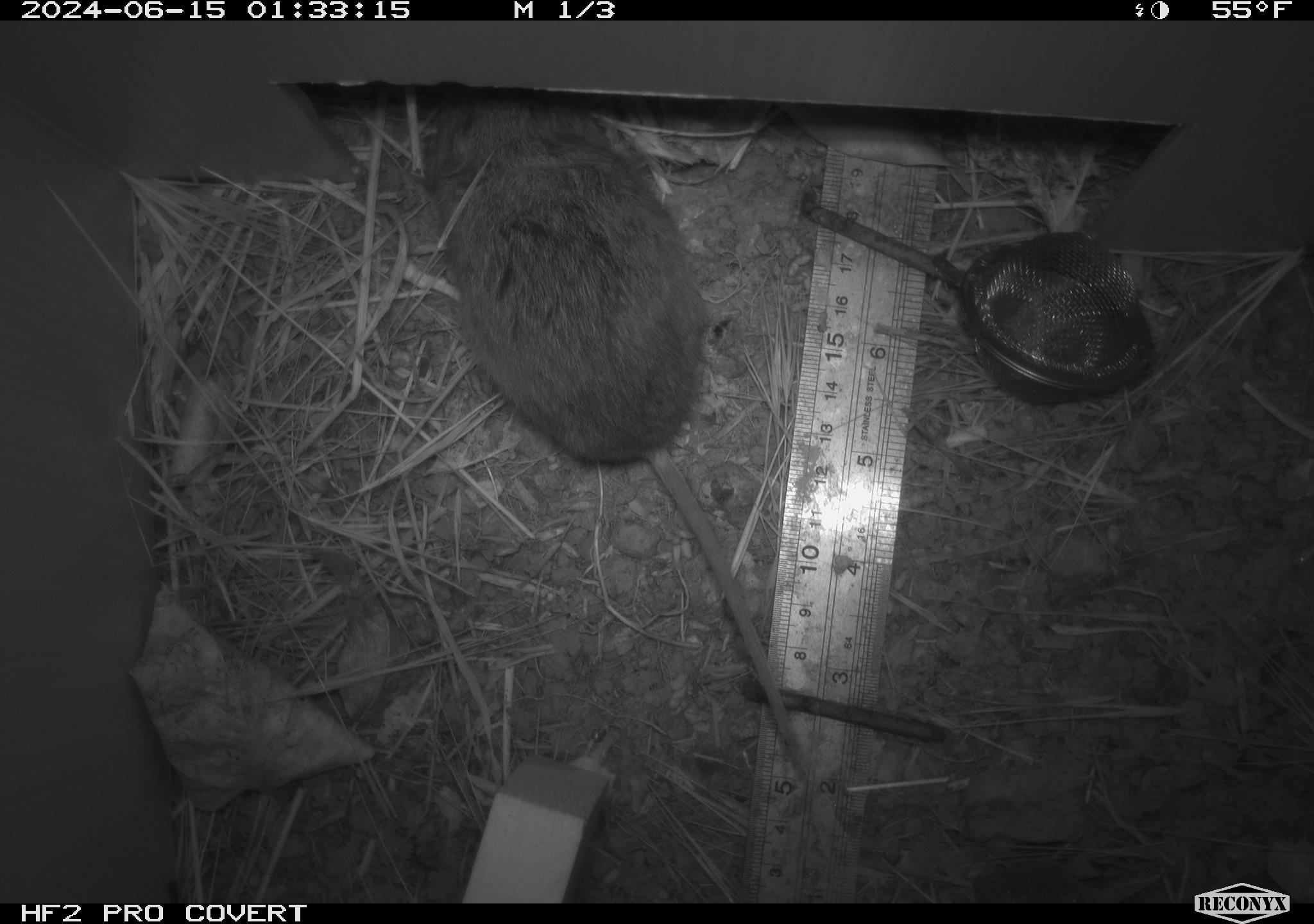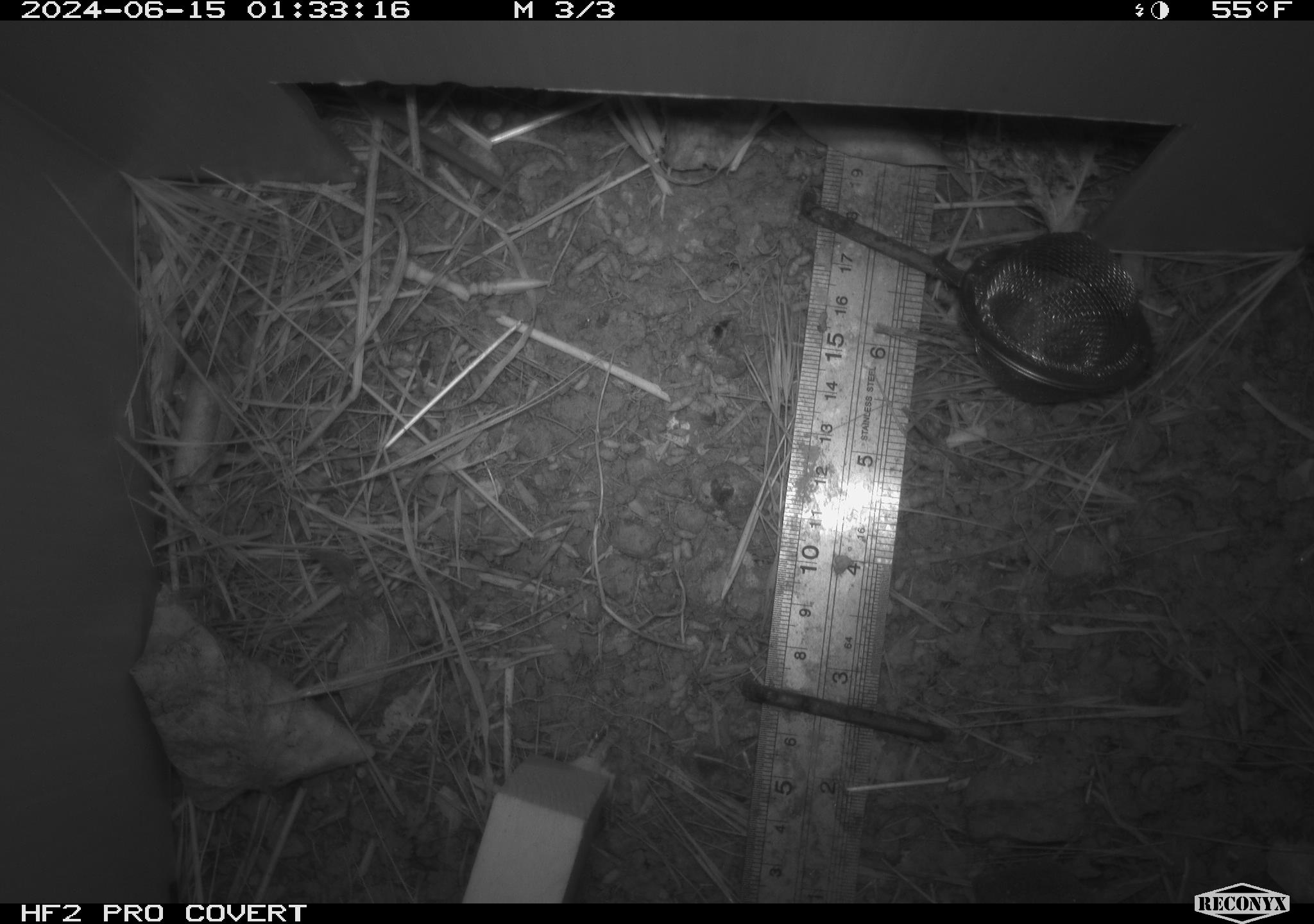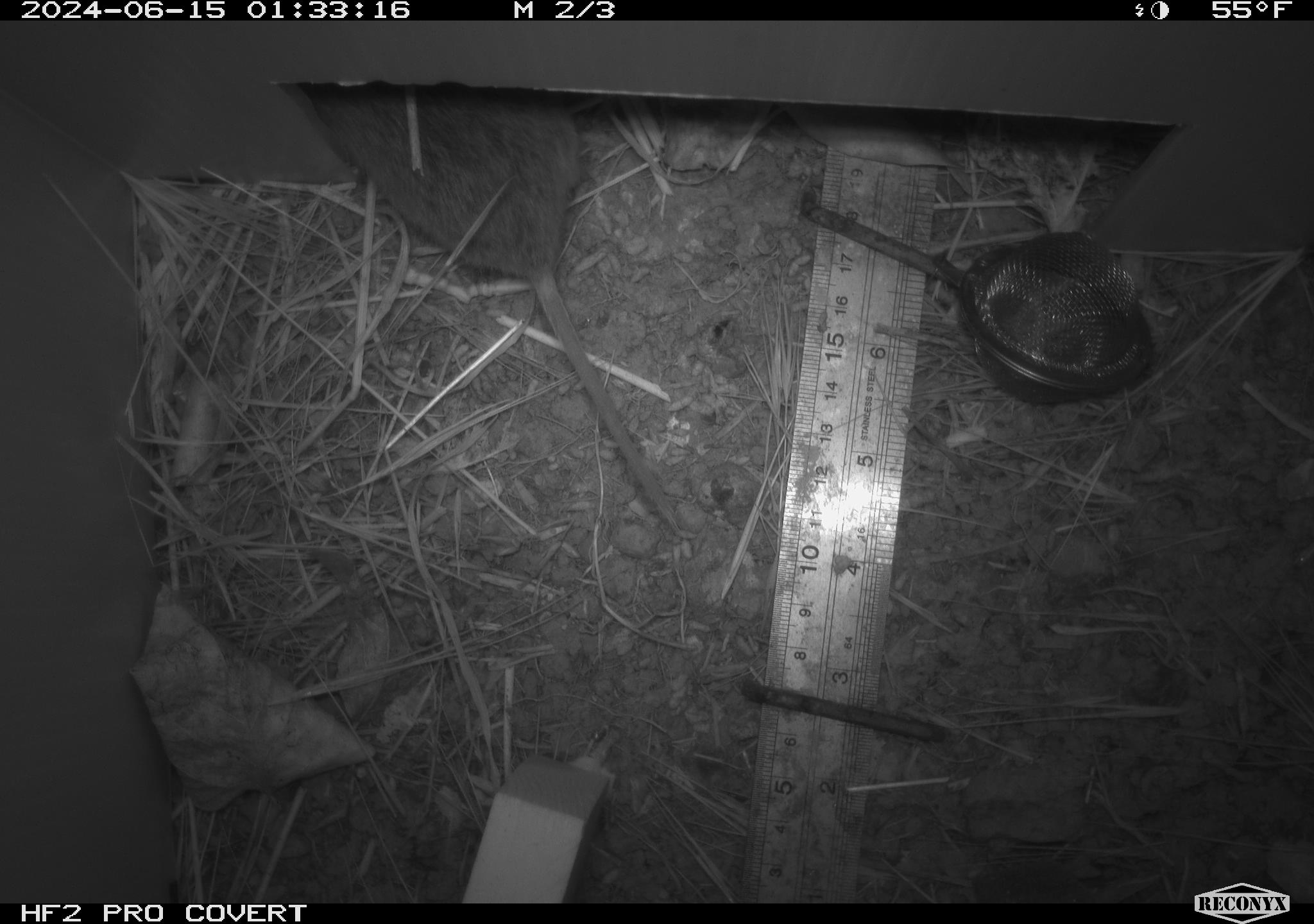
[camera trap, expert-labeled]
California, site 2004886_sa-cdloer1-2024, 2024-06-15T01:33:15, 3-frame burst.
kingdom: Animalia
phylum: Chordata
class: Mammalia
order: Rodentia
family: Cricetidae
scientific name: Arvicolinae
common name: voles, lemmings, and muskrats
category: arvicolinae subfamily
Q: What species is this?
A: Arvicolinae subfamily (voles, lemmings, and muskrats) (Arvicolinae).